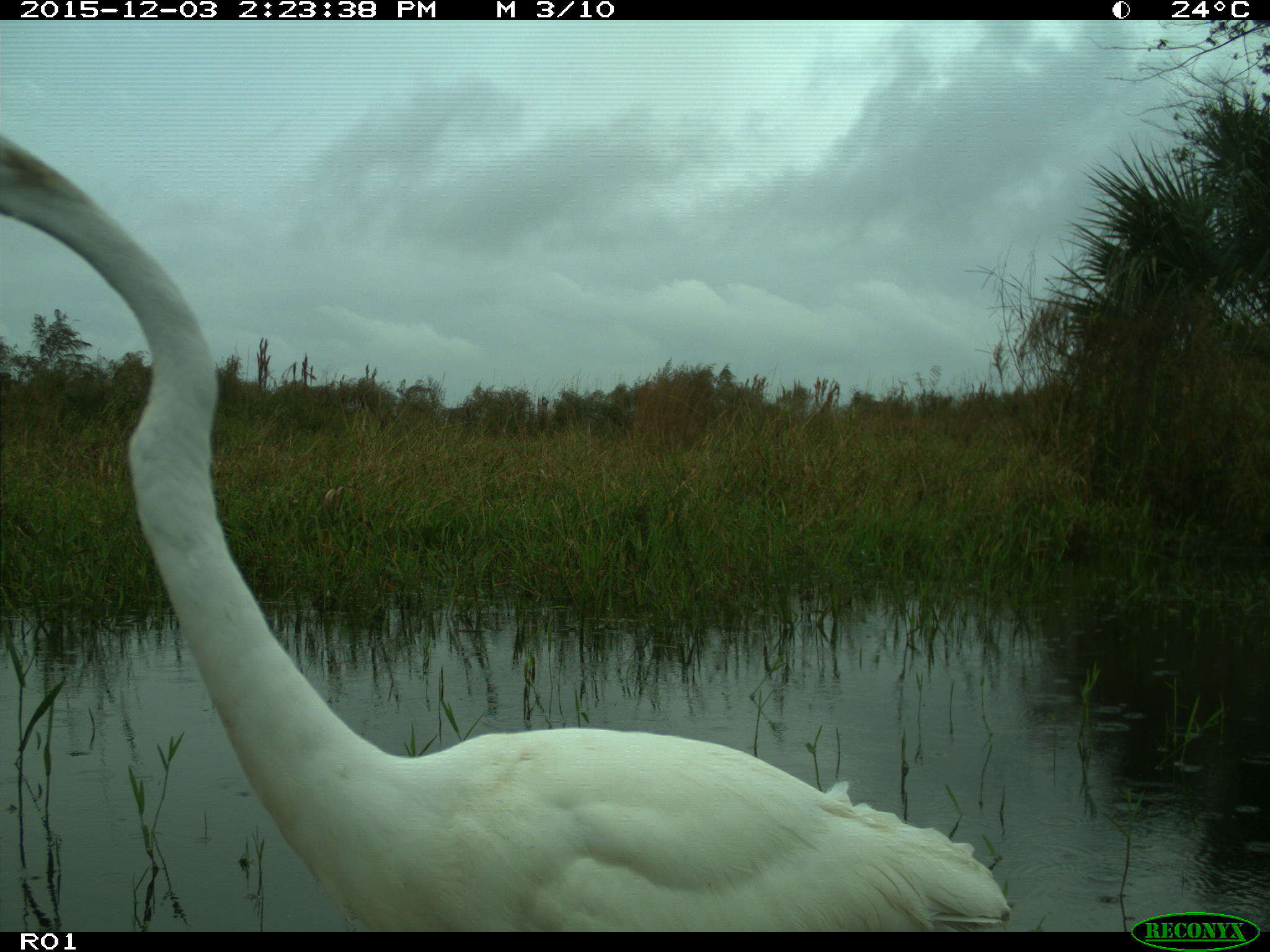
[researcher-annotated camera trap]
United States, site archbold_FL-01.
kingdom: Animalia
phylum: Chordata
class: Aves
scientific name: Aves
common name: birds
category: unidentified bird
Unidentified bird (birds) (Aves).